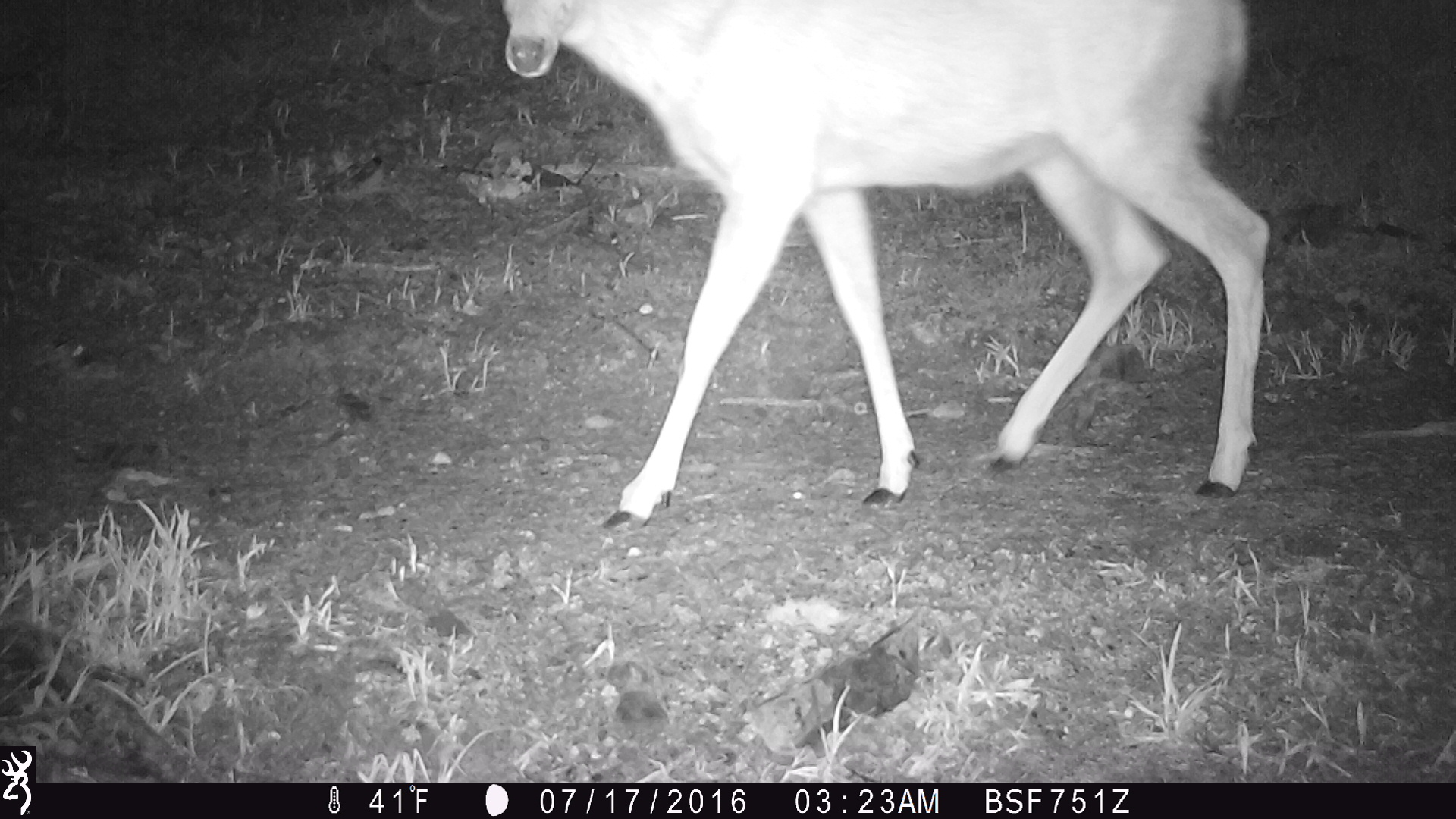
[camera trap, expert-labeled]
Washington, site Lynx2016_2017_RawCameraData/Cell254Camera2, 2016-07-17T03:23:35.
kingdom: Animalia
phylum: Chordata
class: Mammalia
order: Artiodactyla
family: Cervidae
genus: Odocoileus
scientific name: Odocoileus hemionus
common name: mule deer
Odocoileus hemionus (mule deer). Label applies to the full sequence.